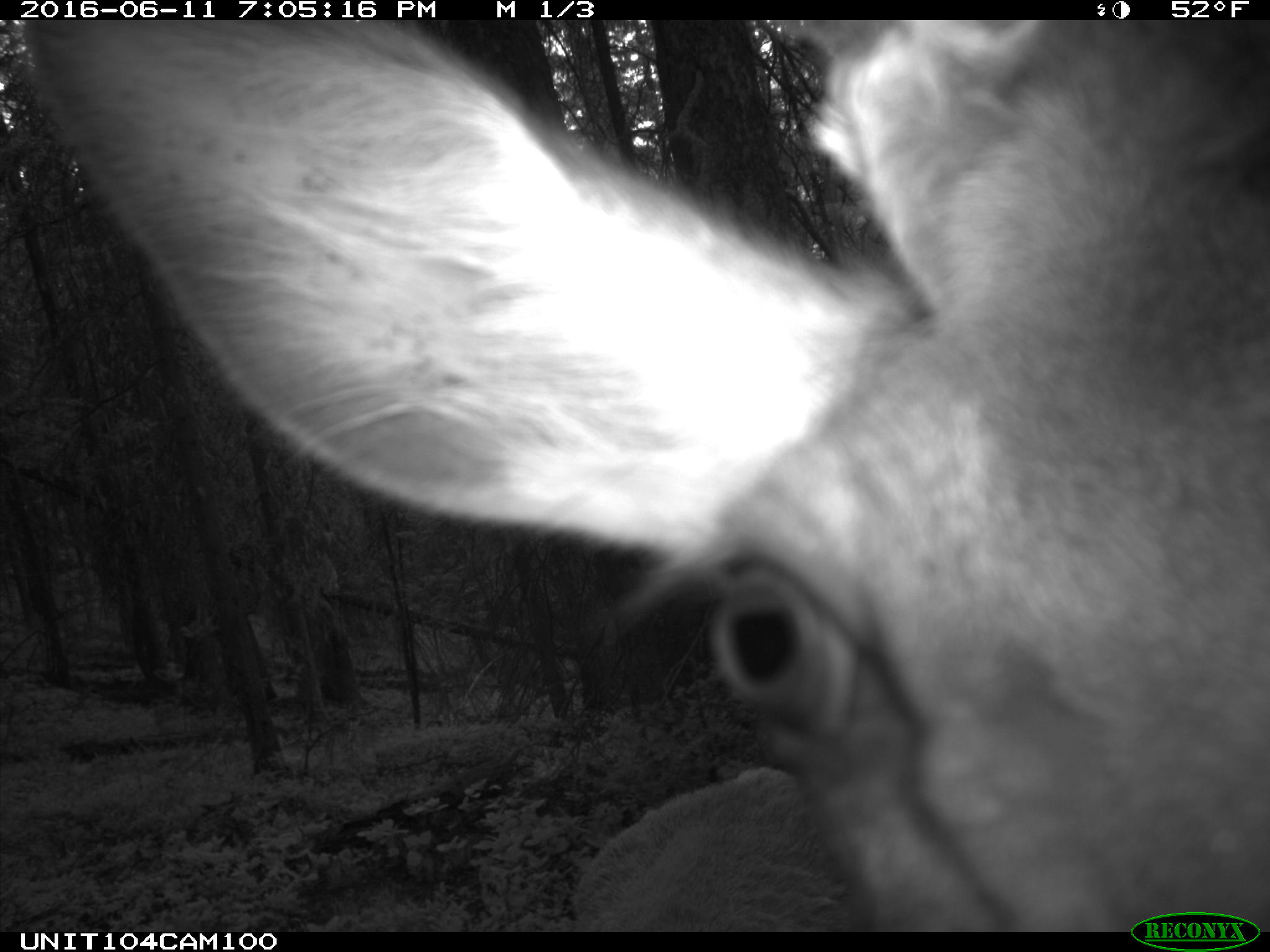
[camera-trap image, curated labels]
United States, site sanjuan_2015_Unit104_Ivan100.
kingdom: Animalia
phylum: Chordata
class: Mammalia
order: Artiodactyla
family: Cervidae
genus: Cervus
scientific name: Cervus elaphus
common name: red deer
Cervus elaphus (red deer).